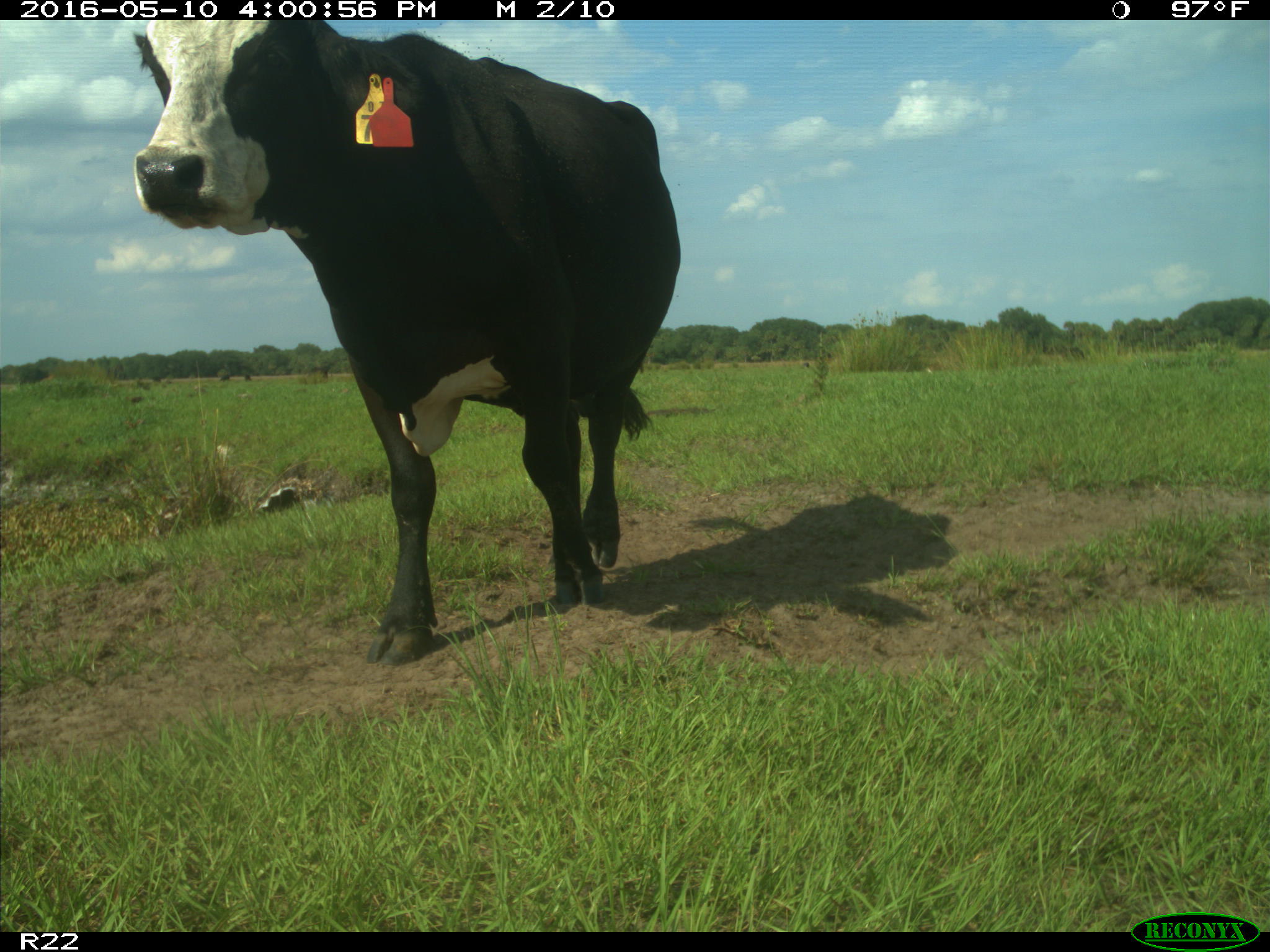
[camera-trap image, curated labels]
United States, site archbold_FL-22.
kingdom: Animalia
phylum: Chordata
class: Mammalia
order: Artiodactyla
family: Bovidae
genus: Bos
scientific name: Bos taurus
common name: domestic cow